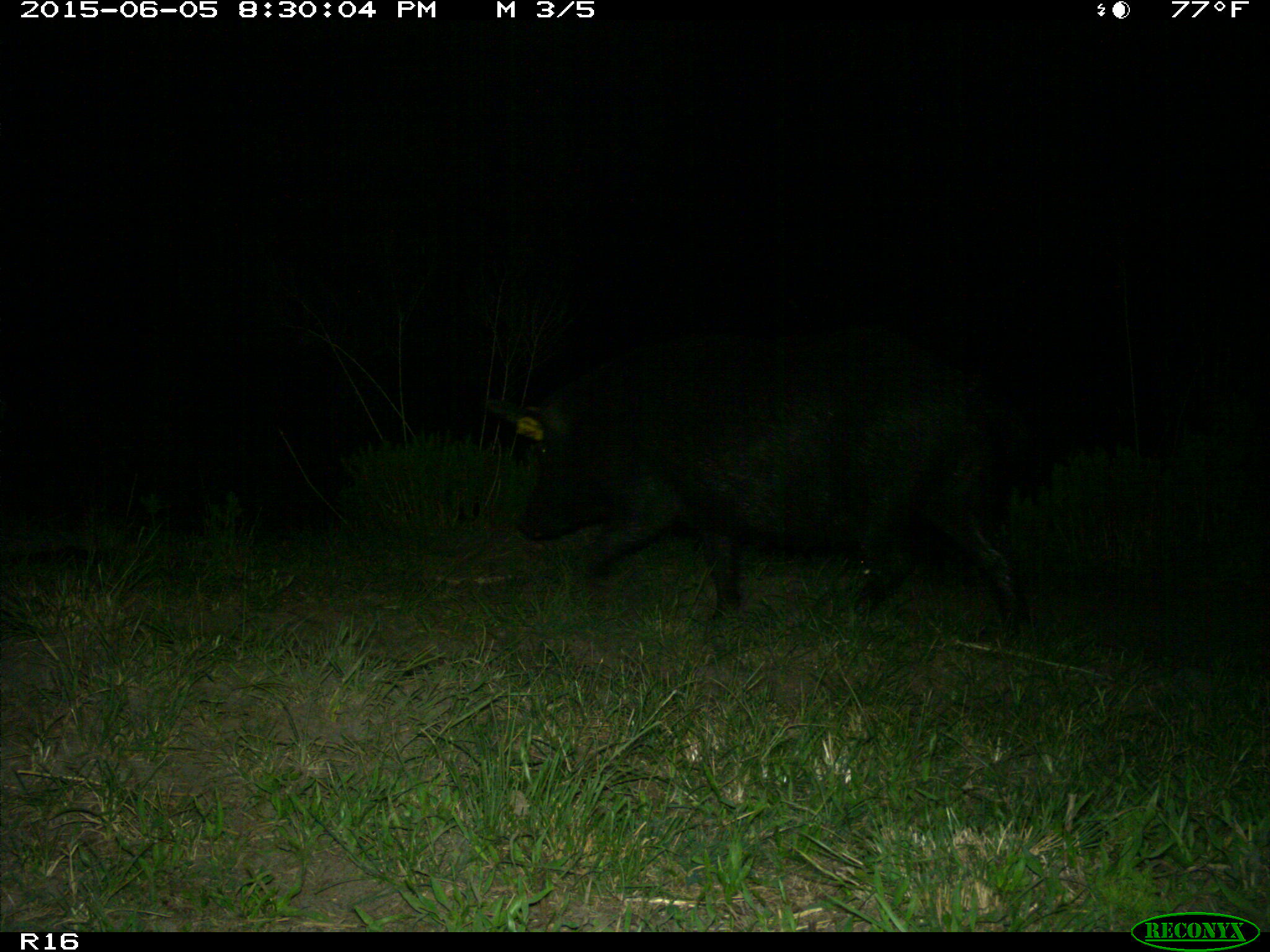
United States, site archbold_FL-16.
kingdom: Animalia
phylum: Chordata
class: Mammalia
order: Artiodactyla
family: Suidae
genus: Sus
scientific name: Sus scrofa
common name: wild boar